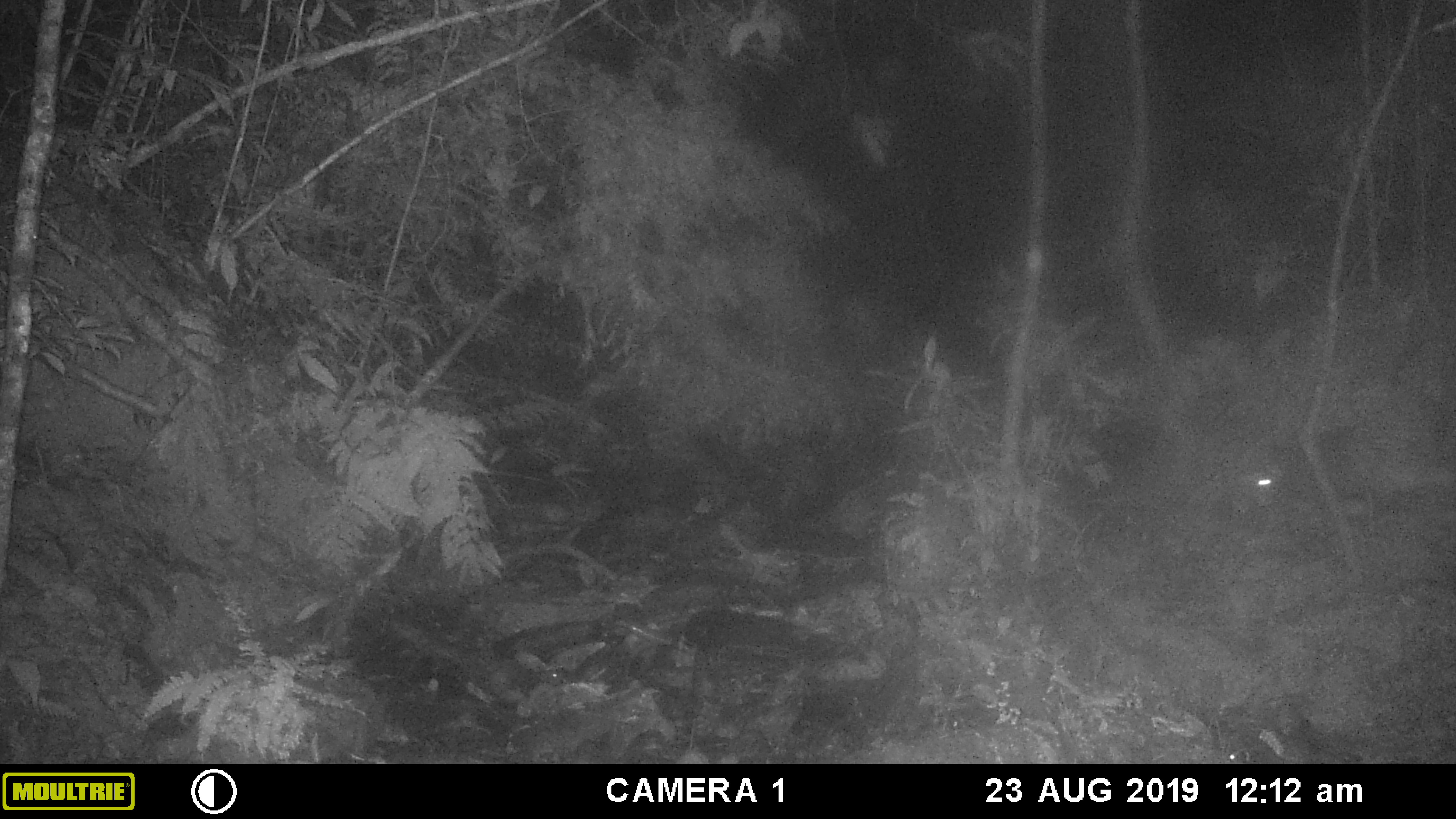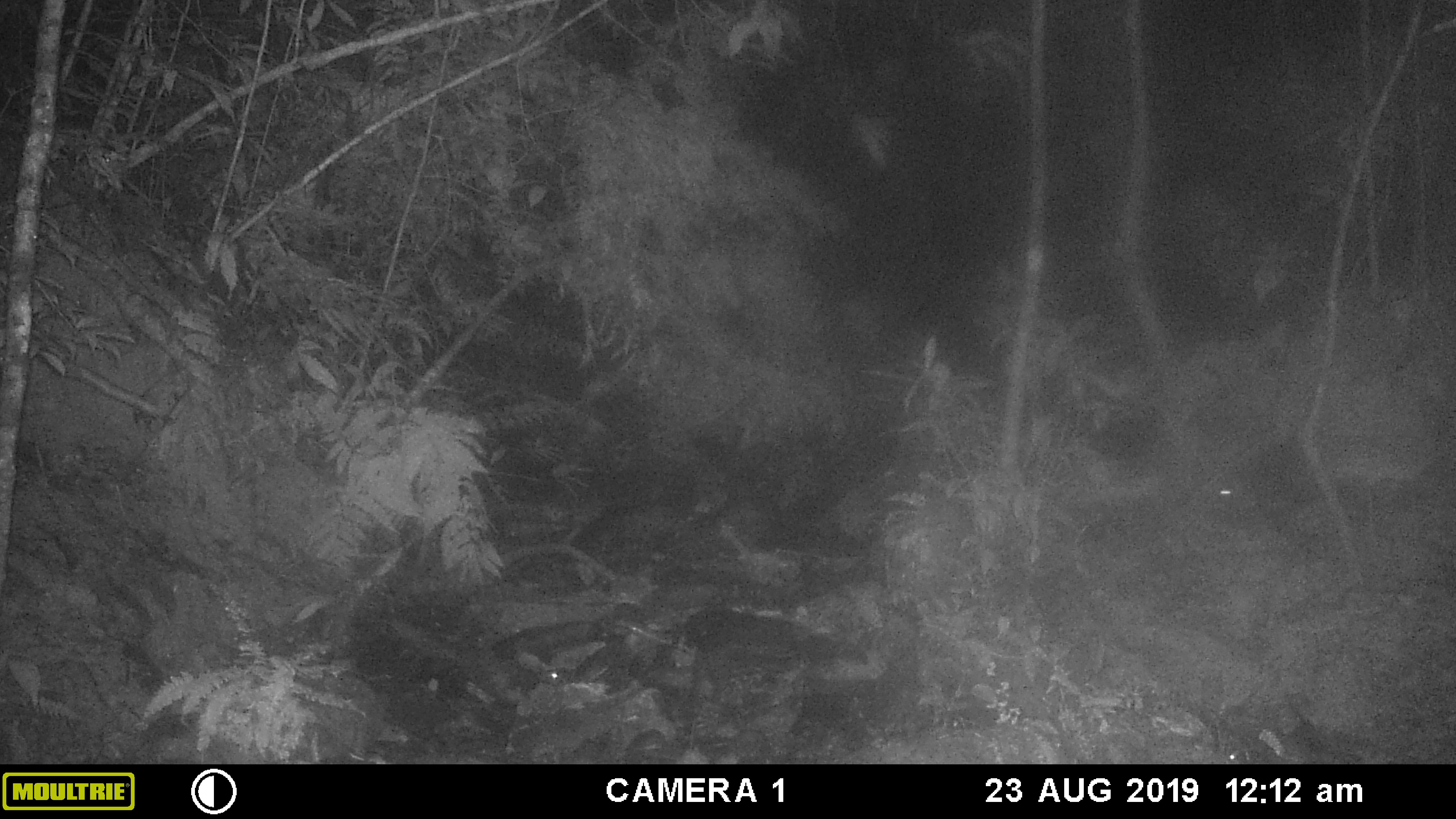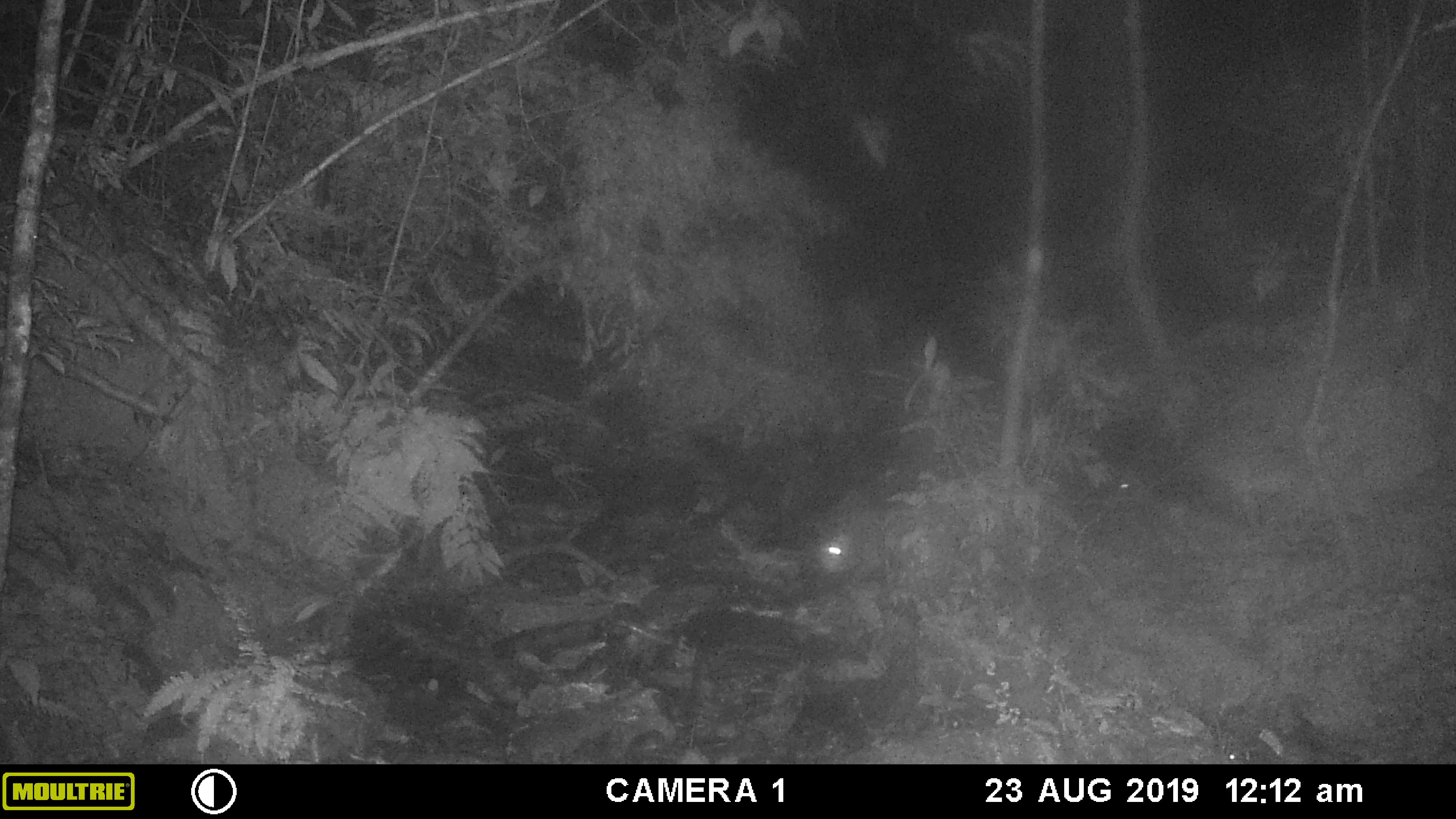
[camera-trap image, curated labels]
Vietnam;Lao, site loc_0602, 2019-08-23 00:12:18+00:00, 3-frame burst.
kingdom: Animalia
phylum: Chordata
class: Mammalia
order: Rodentia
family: Hystricidae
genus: Hystrix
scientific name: Hystrix brachyura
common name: malayan porcupine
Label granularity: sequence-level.